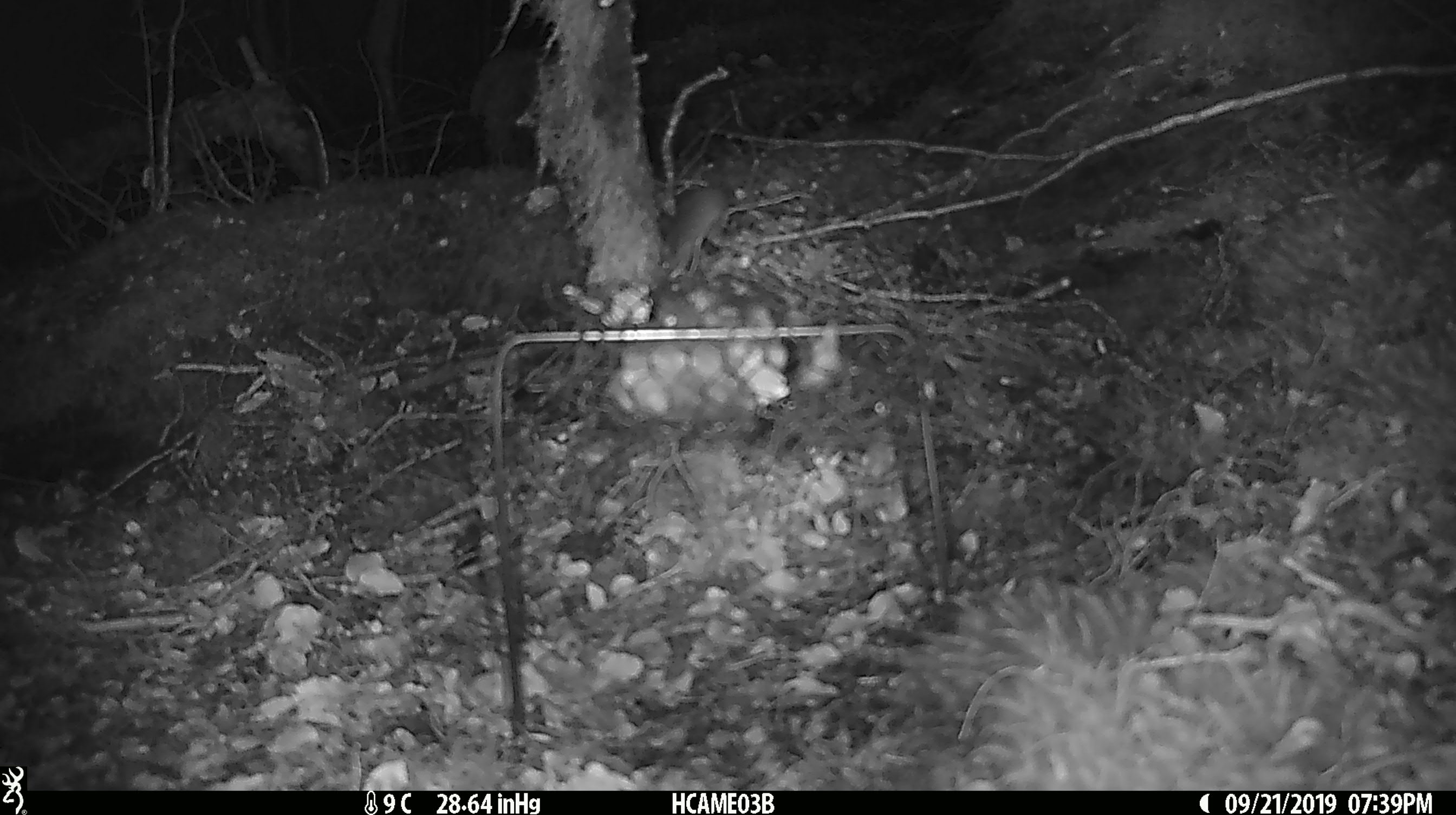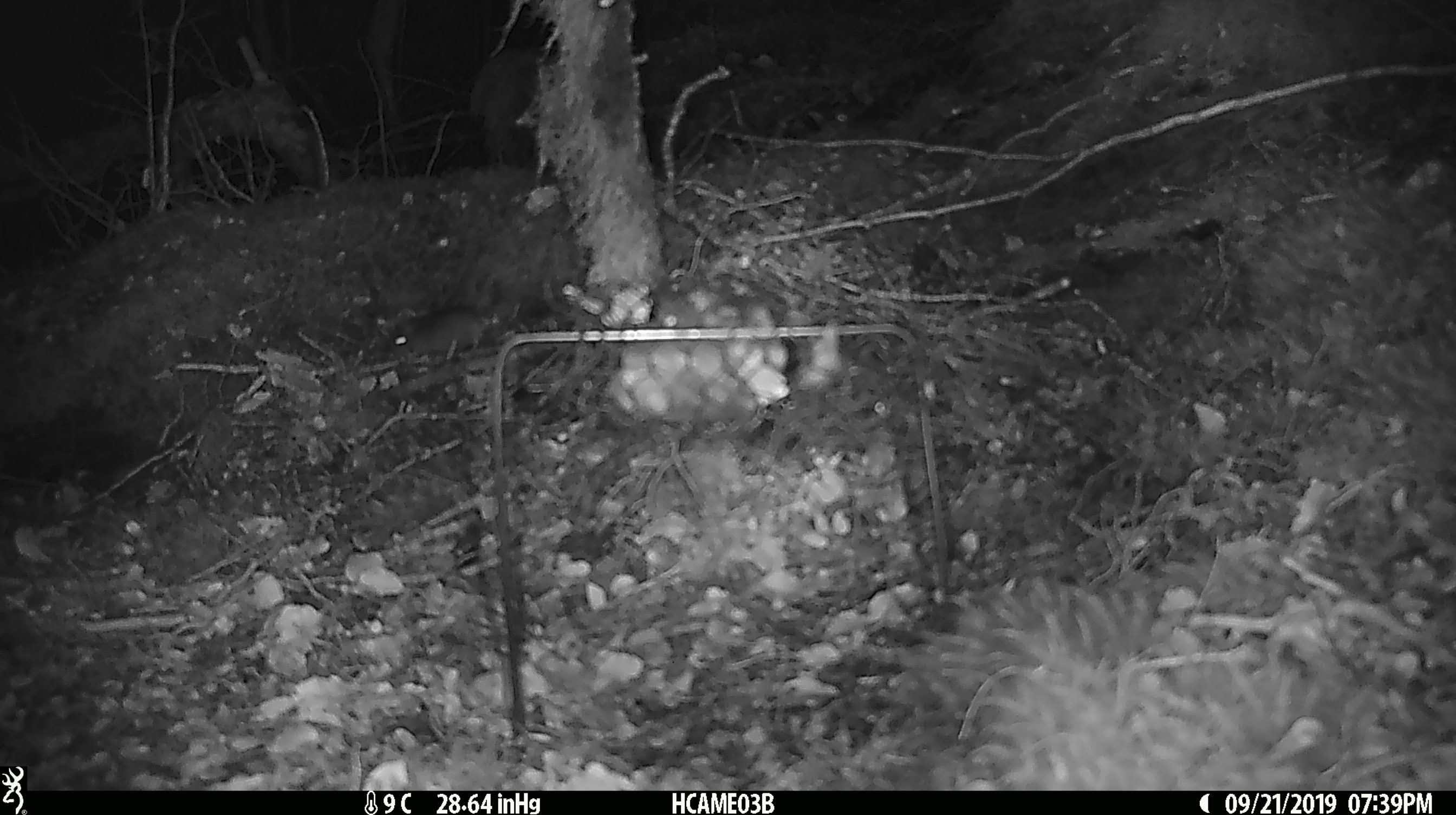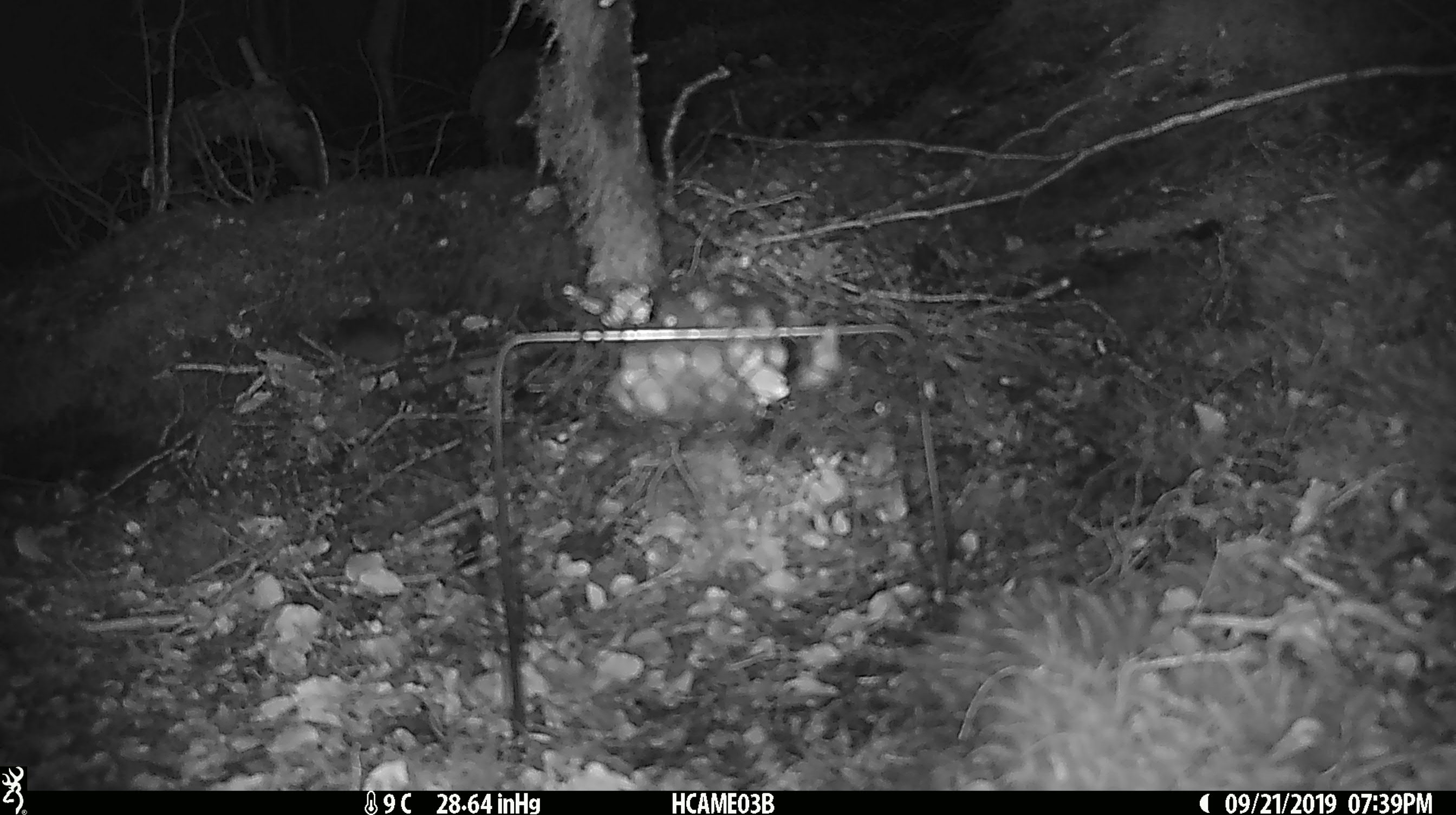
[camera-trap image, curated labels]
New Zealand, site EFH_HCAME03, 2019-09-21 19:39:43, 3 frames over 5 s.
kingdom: Animalia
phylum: Chordata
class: Mammalia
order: Rodentia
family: Muridae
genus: Mus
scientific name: Mus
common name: mouse